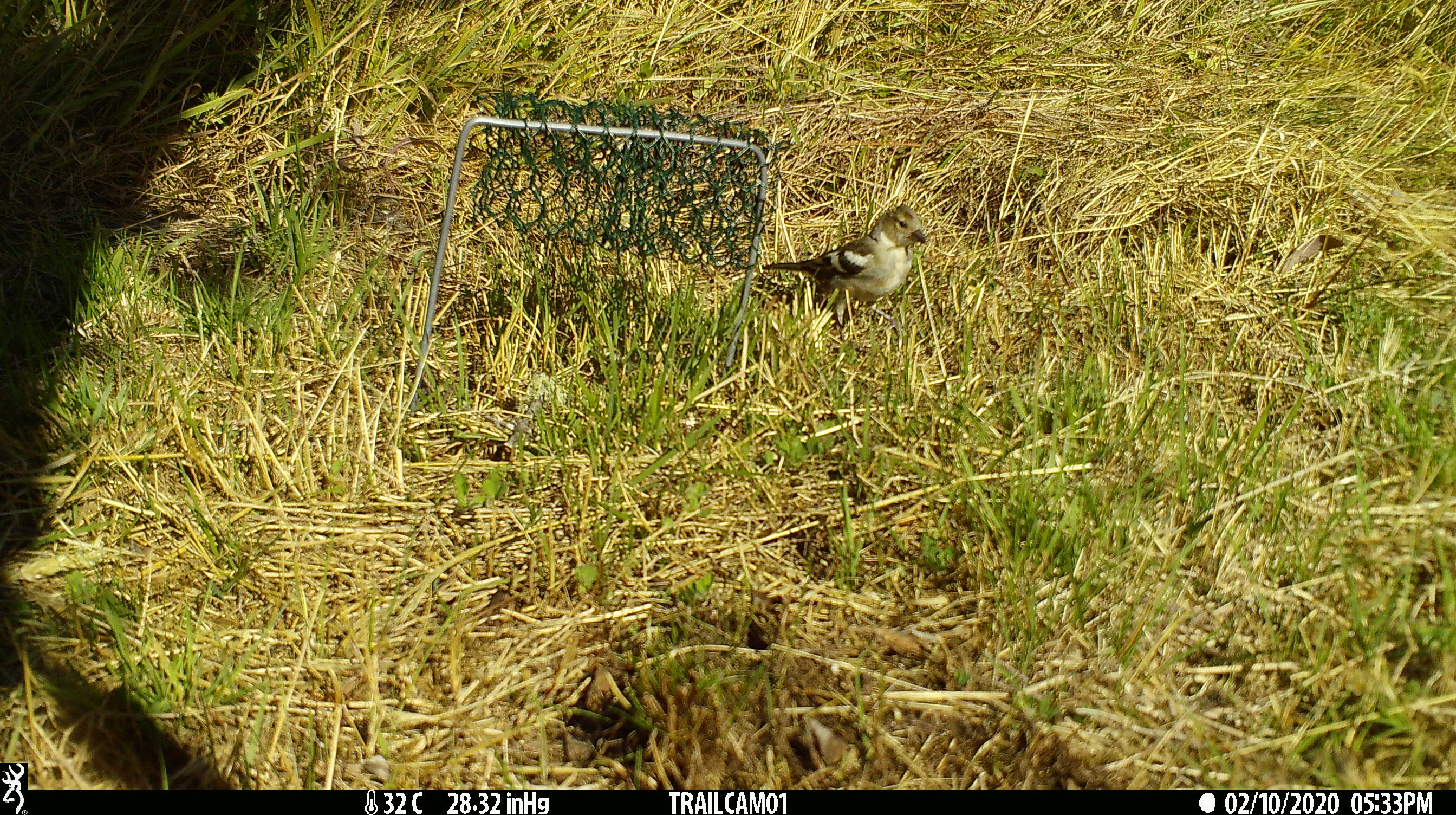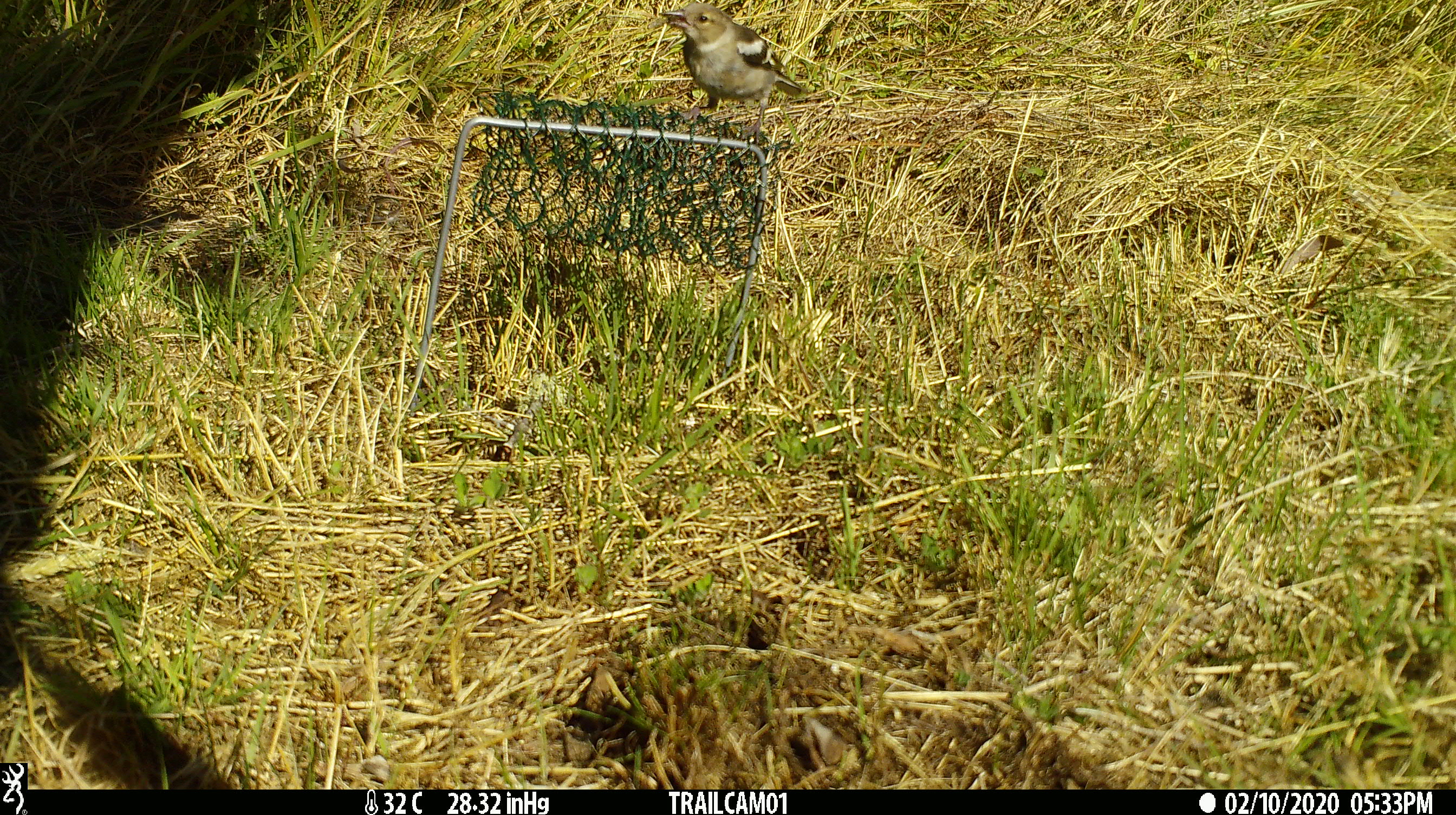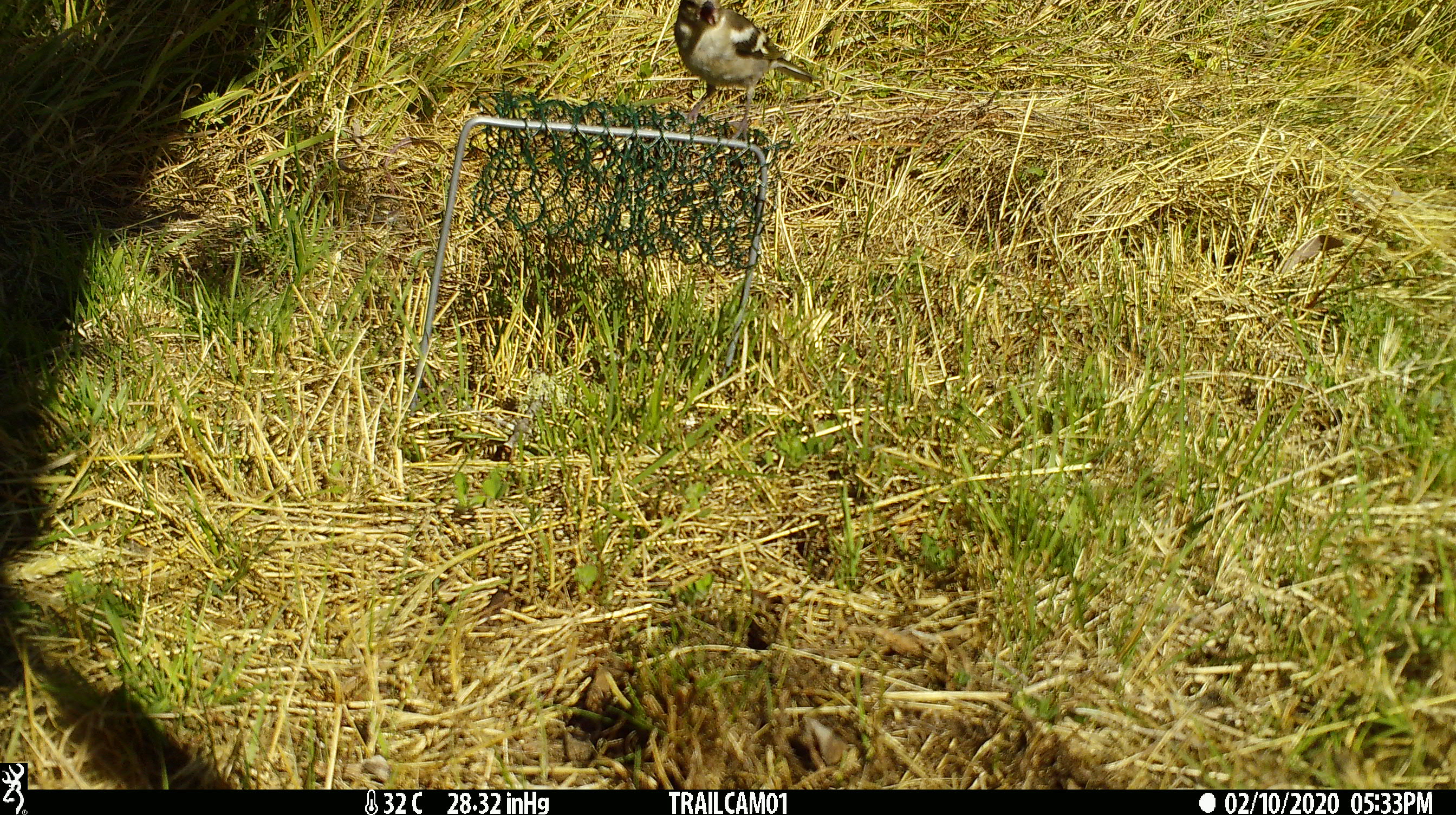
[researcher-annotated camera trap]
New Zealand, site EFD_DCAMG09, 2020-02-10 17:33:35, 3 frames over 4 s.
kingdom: Animalia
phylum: Chordata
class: Aves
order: Passeriformes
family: Fringillidae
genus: Fringilla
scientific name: Fringilla coelebs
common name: common chaffinch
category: chaffinch